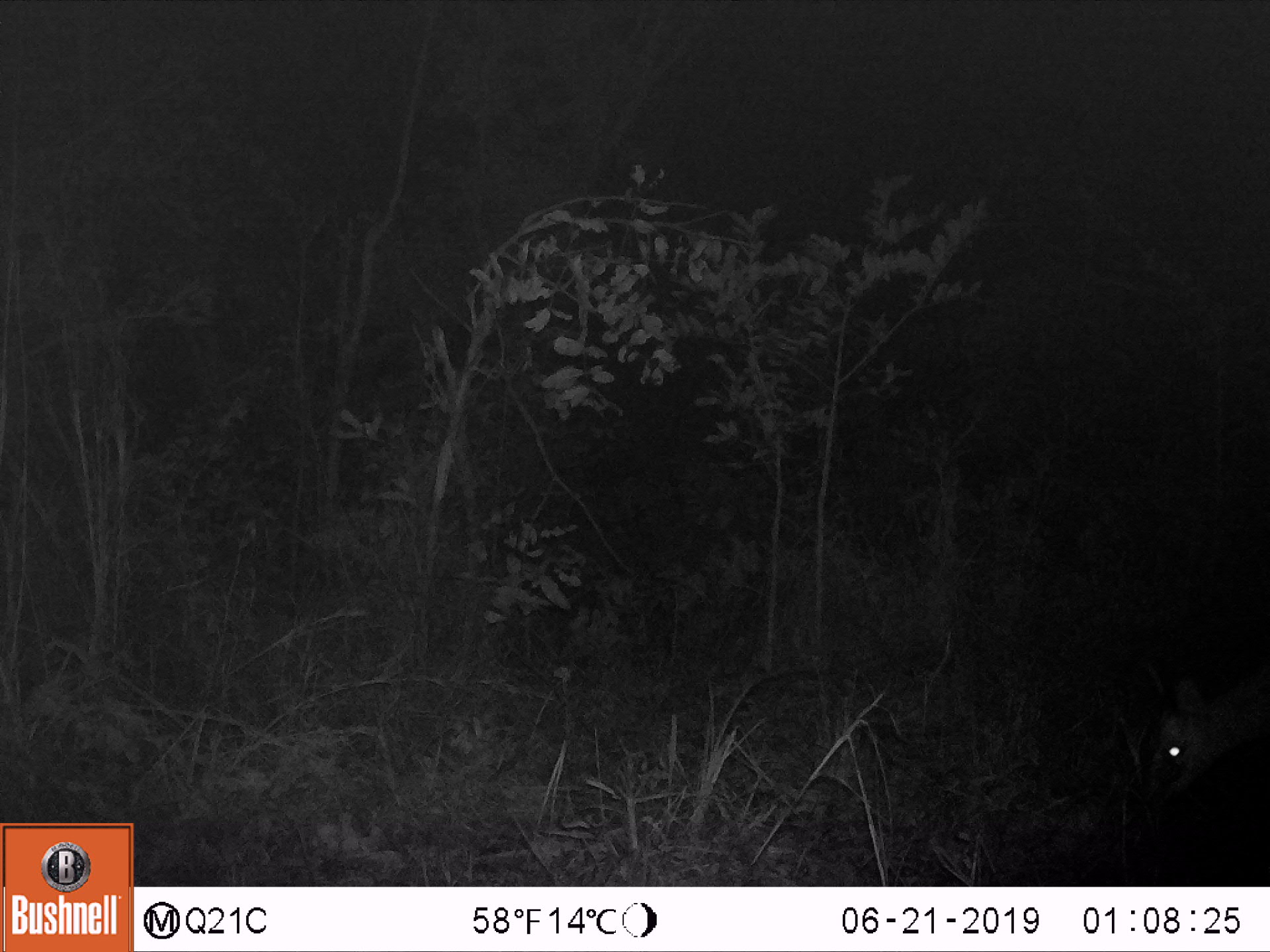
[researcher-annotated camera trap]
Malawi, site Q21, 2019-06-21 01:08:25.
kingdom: Animalia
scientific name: Animalia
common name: other animal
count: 1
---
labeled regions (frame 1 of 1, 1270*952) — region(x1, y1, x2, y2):
other animal: region(1120, 630, 1270, 839)